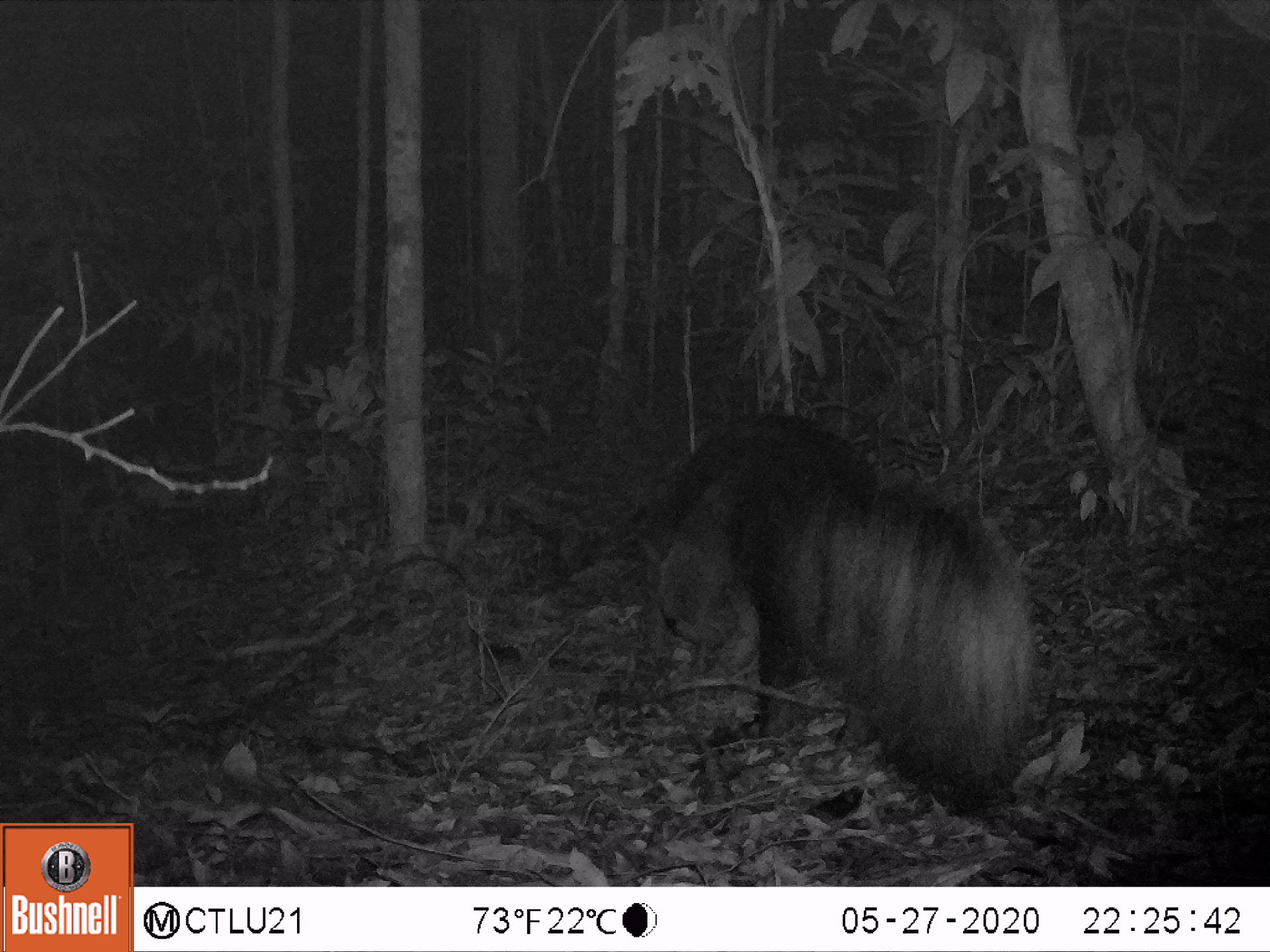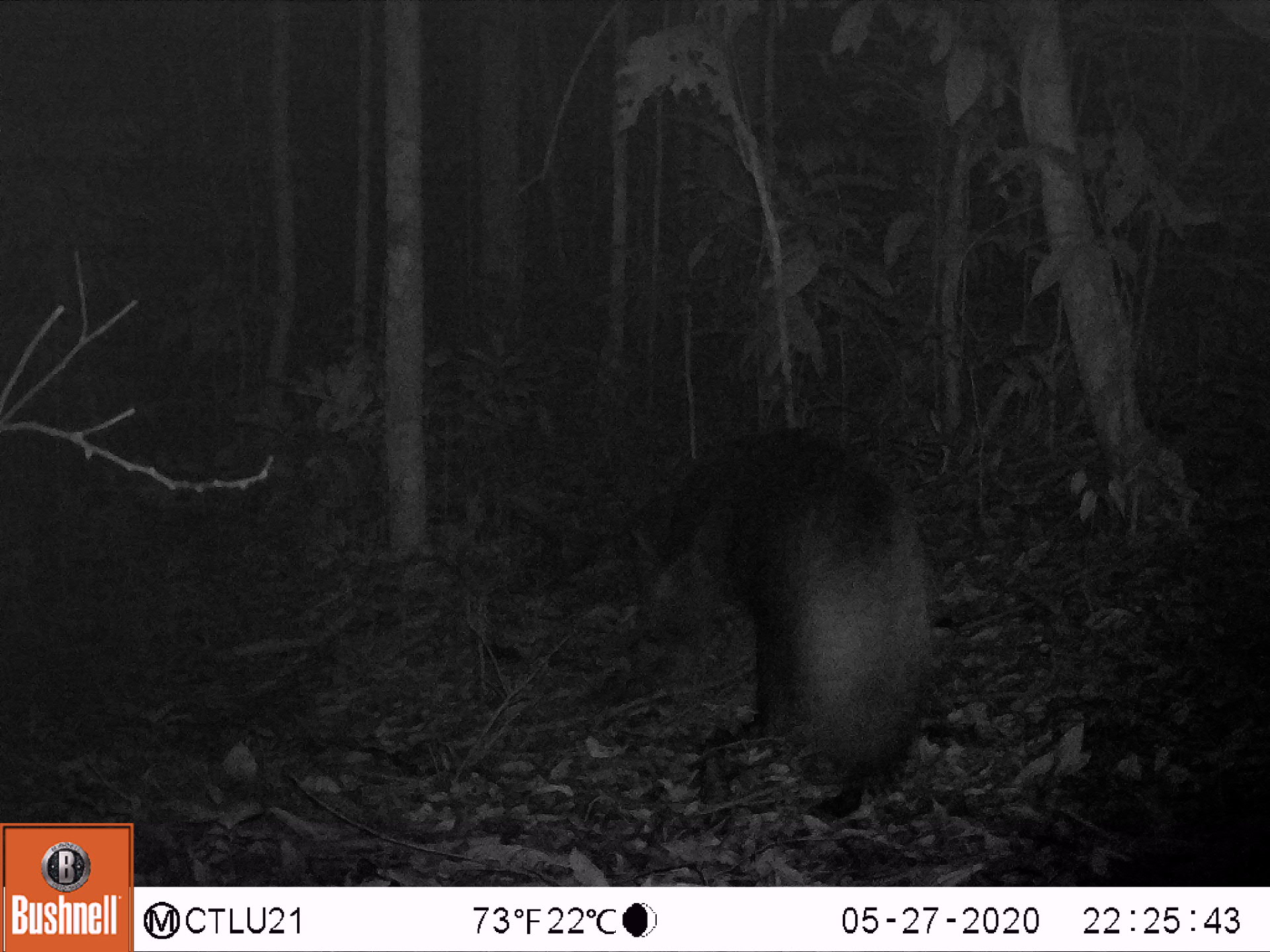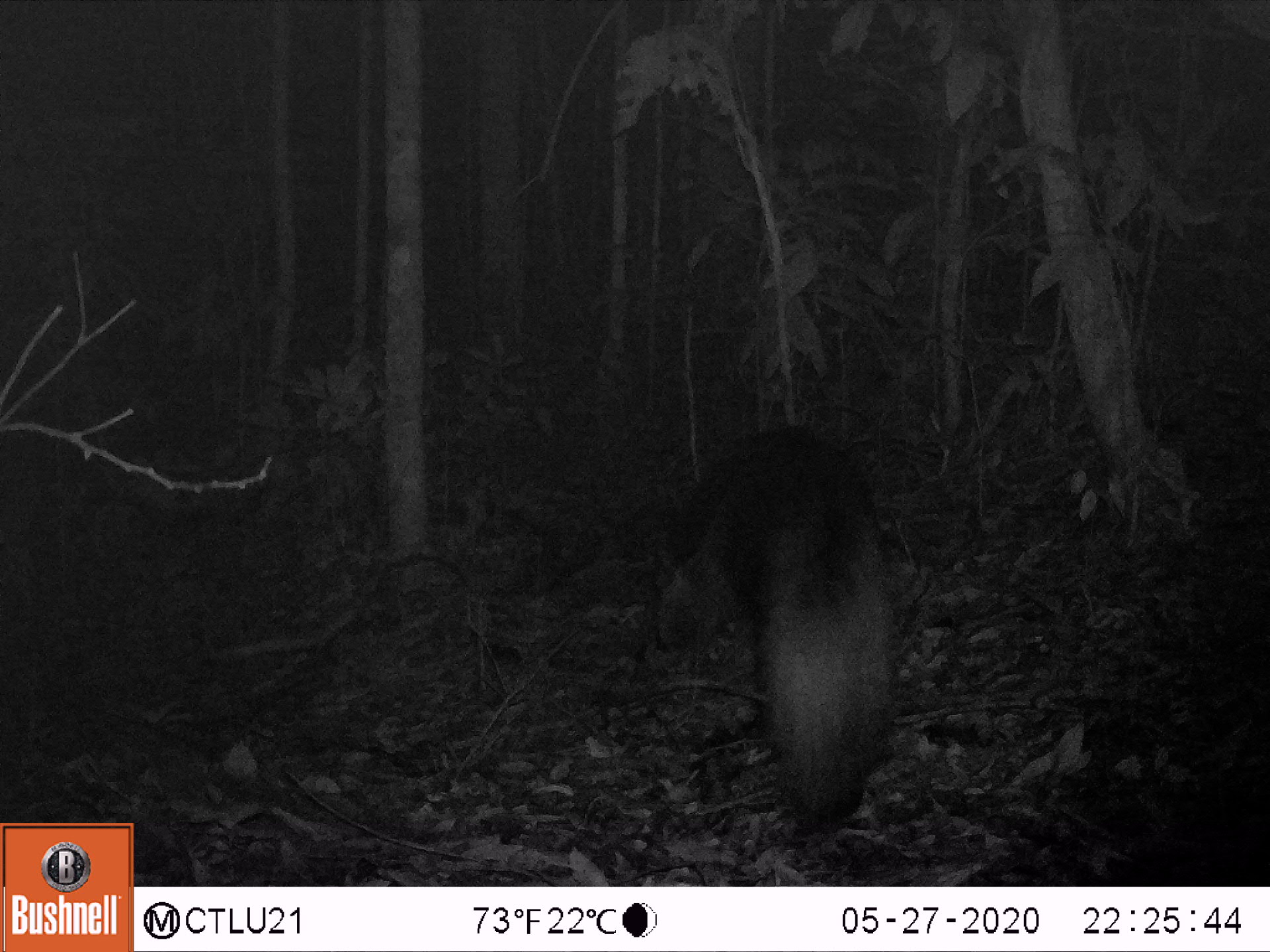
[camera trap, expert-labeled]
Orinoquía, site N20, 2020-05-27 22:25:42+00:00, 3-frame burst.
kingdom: Animalia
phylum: Chordata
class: Mammalia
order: Pilosa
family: Myrmecophagidae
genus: Myrmecophaga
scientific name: Myrmecophaga tridactyla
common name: giant anteater